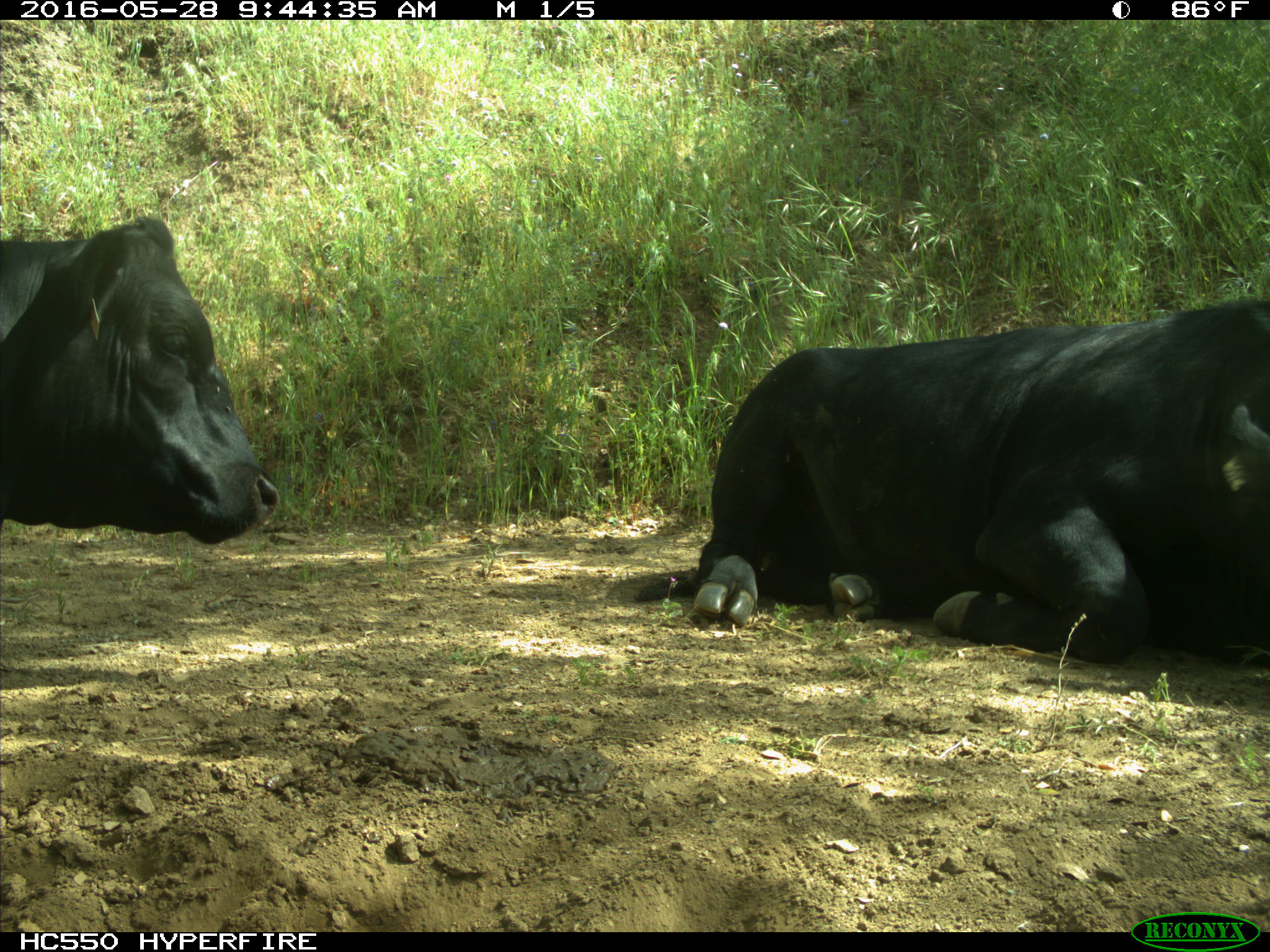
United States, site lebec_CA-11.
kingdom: Animalia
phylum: Chordata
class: Mammalia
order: Artiodactyla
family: Bovidae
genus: Bos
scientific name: Bos taurus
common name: domestic cow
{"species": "Bos taurus (domestic cow)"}